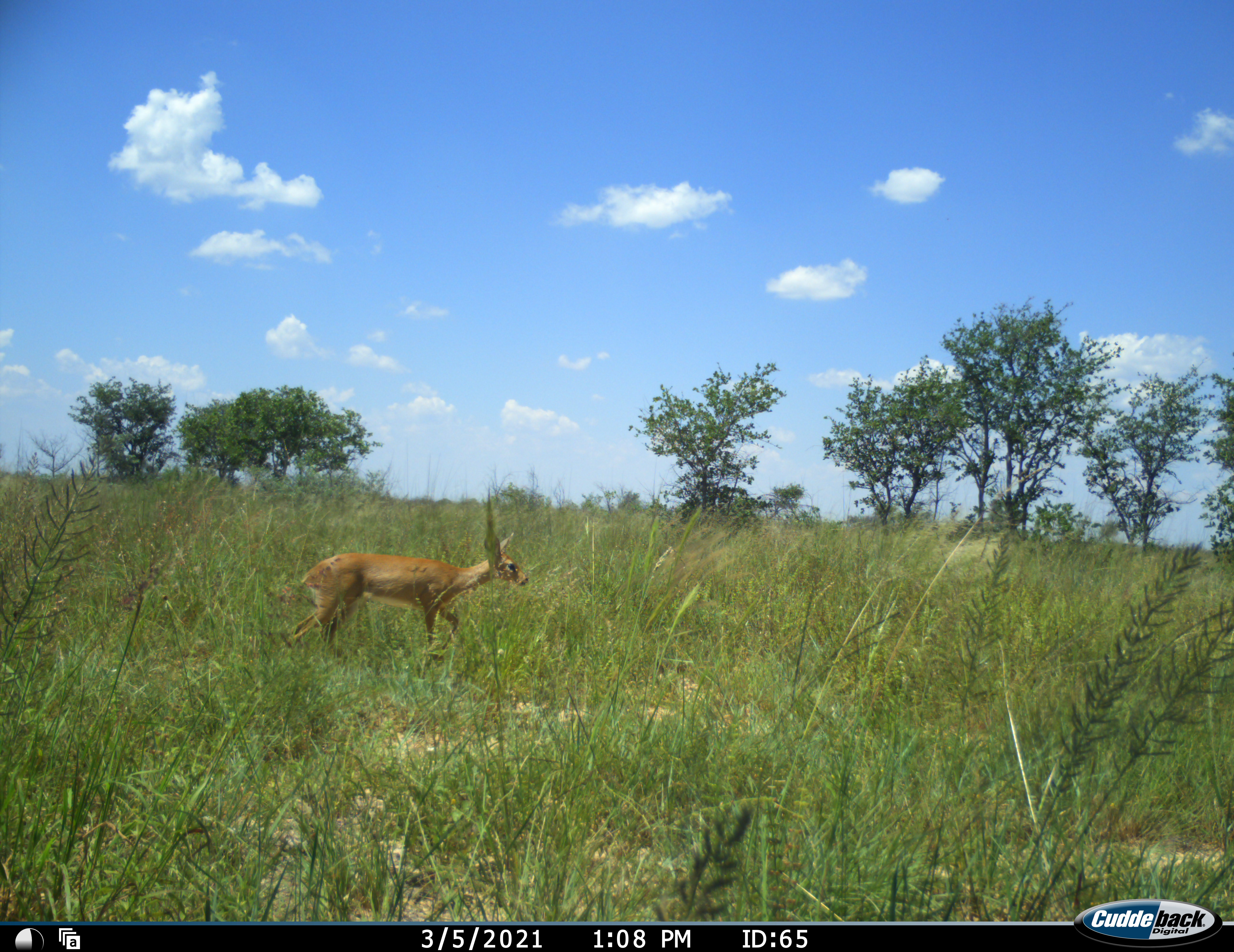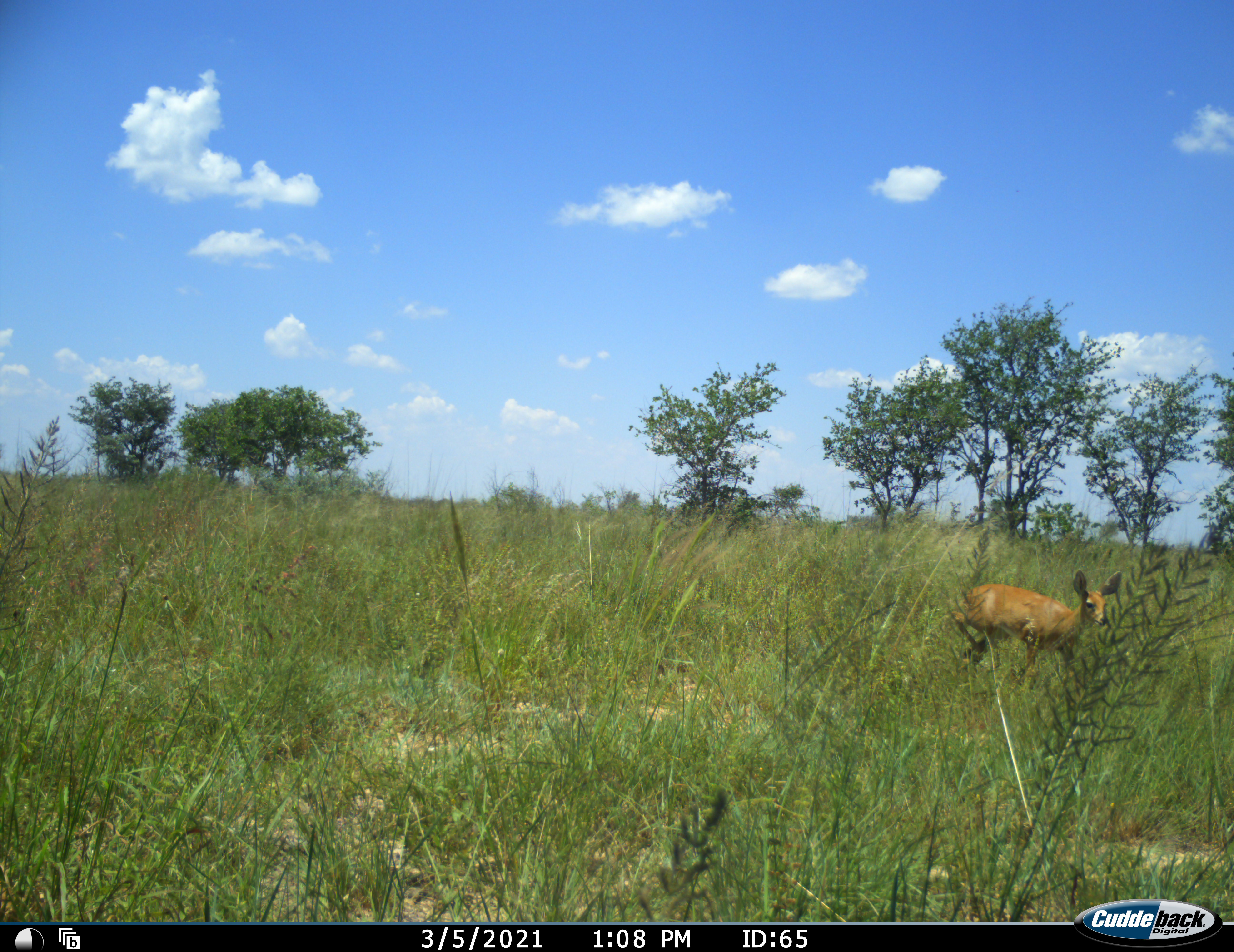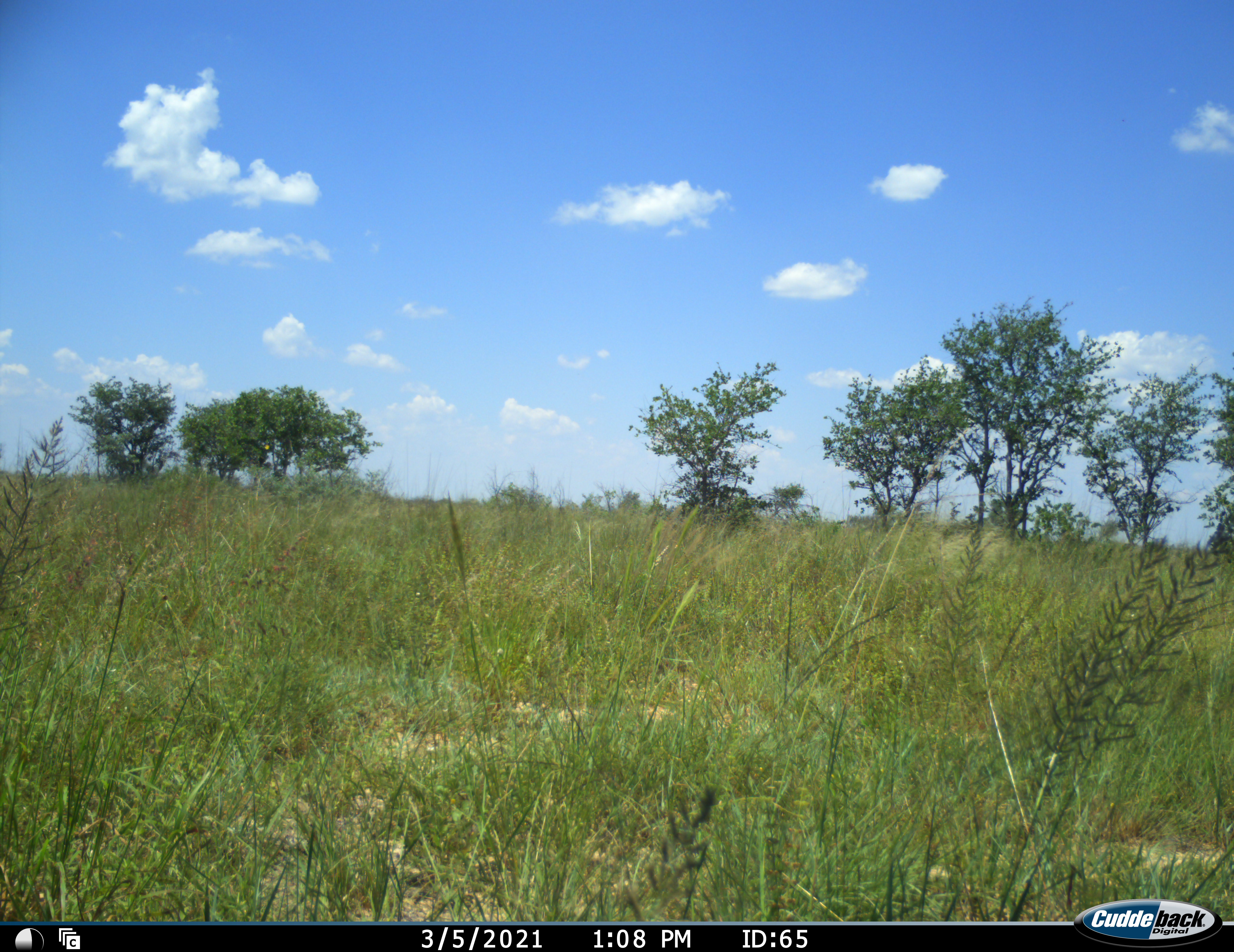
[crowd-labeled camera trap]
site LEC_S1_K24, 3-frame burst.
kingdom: Animalia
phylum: Chordata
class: Mammalia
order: Artiodactyla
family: Bovidae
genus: Raphicerus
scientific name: Raphicerus campestris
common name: steenbok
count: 1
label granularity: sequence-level